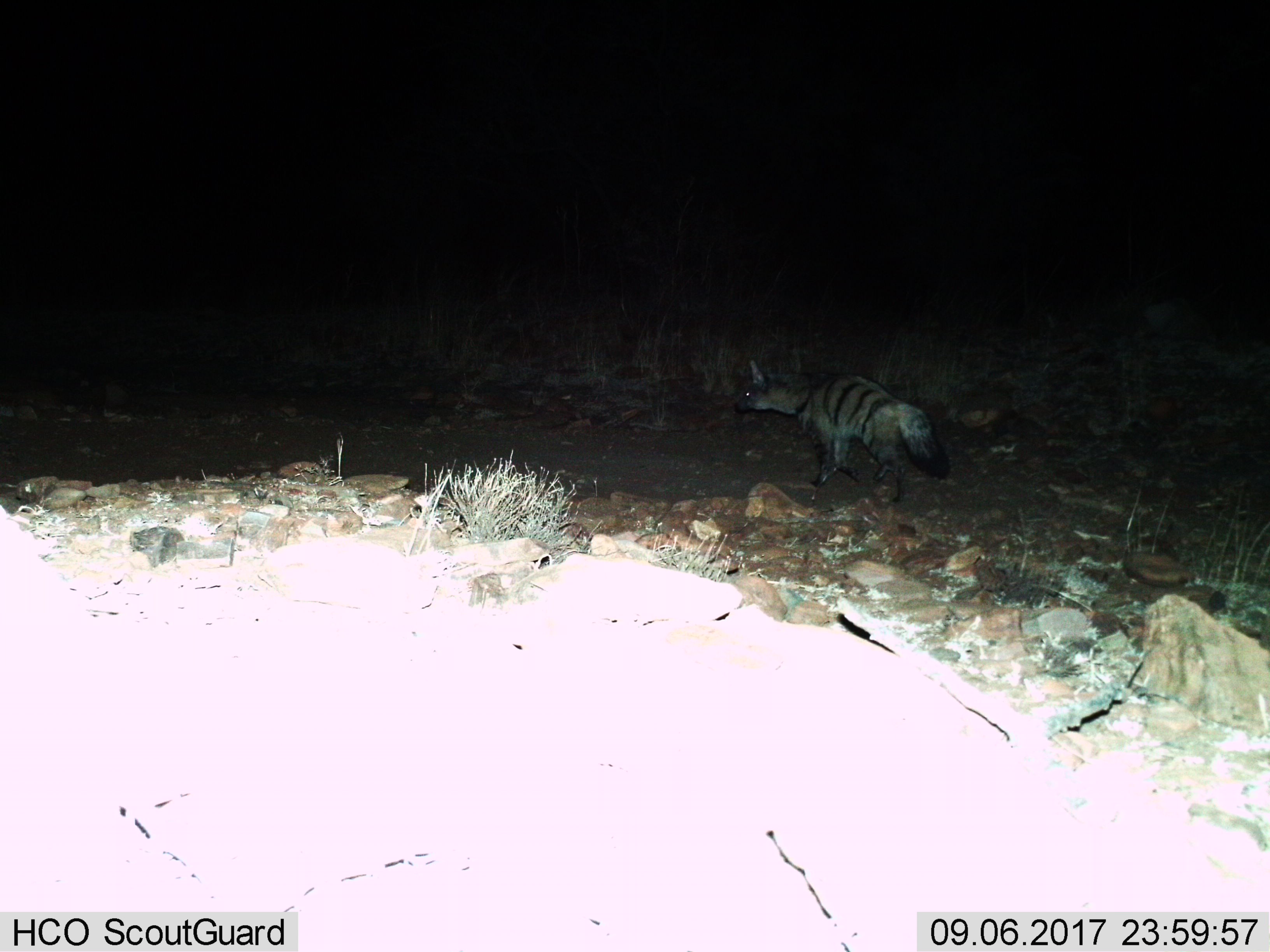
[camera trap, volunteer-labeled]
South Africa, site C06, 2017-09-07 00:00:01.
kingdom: Animalia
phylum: Chordata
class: Mammalia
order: Carnivora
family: Hyaenidae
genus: Proteles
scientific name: Proteles cristatus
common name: aardwolf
Aardwolf (Proteles cristatus), count 1. Behavior (volunteer vote fractions): standing 50%, resting 0%, moving 50%, interacting 0%. Young present (vote fraction): 12%. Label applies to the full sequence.